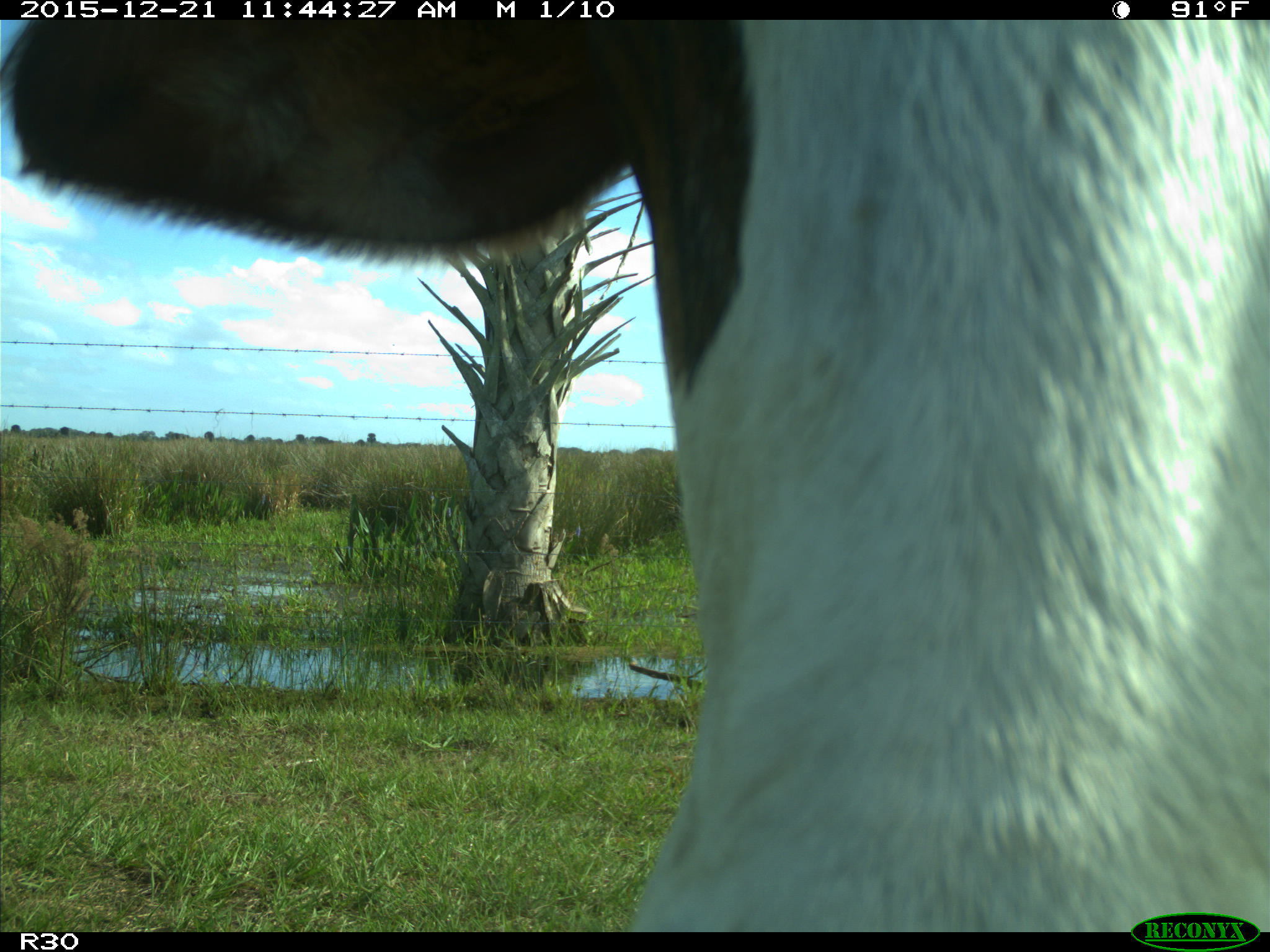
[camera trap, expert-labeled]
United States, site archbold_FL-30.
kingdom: Animalia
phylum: Chordata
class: Mammalia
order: Artiodactyla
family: Bovidae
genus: Bos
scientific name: Bos taurus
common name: domestic cow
Bos taurus (domestic cow).